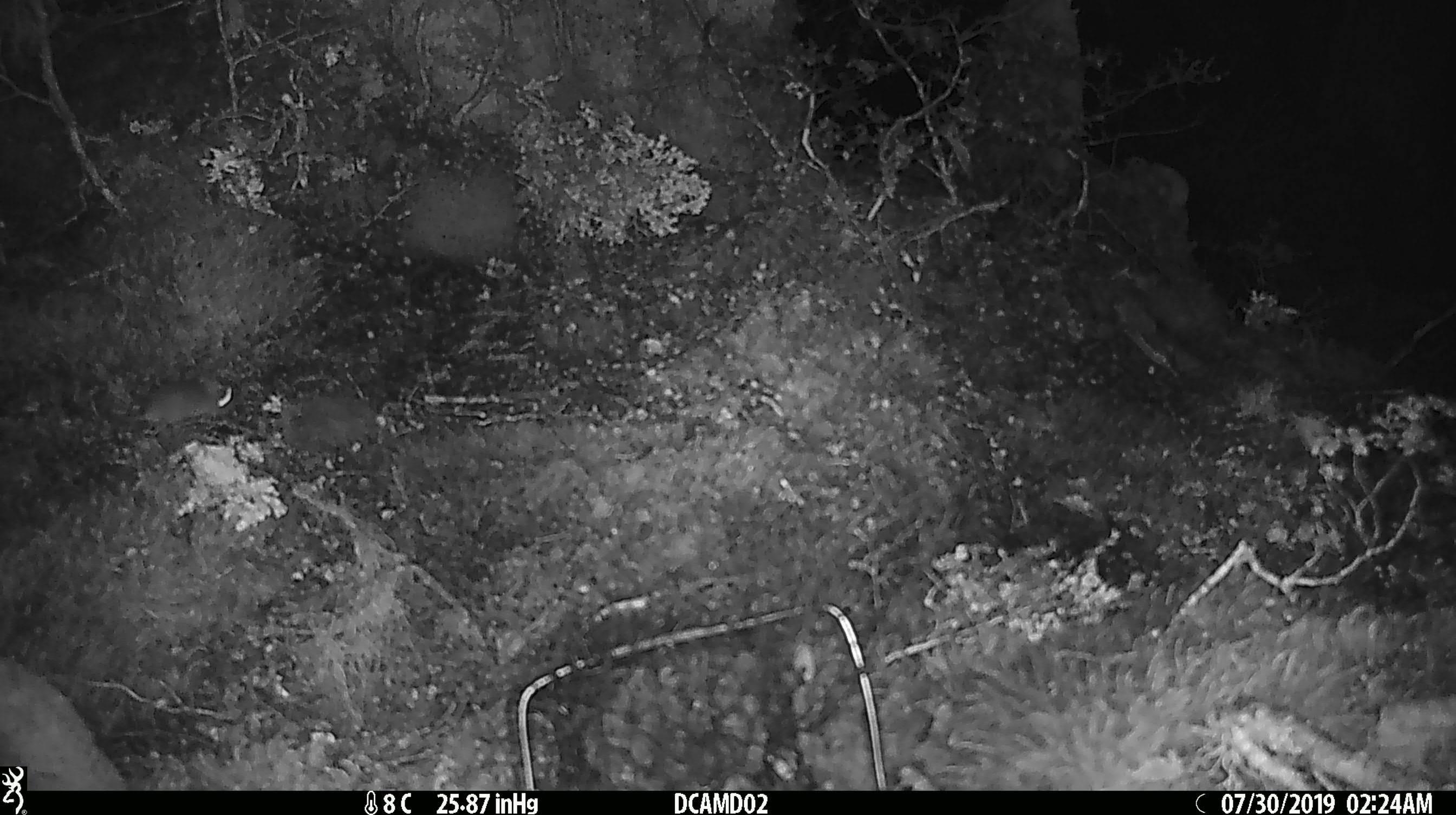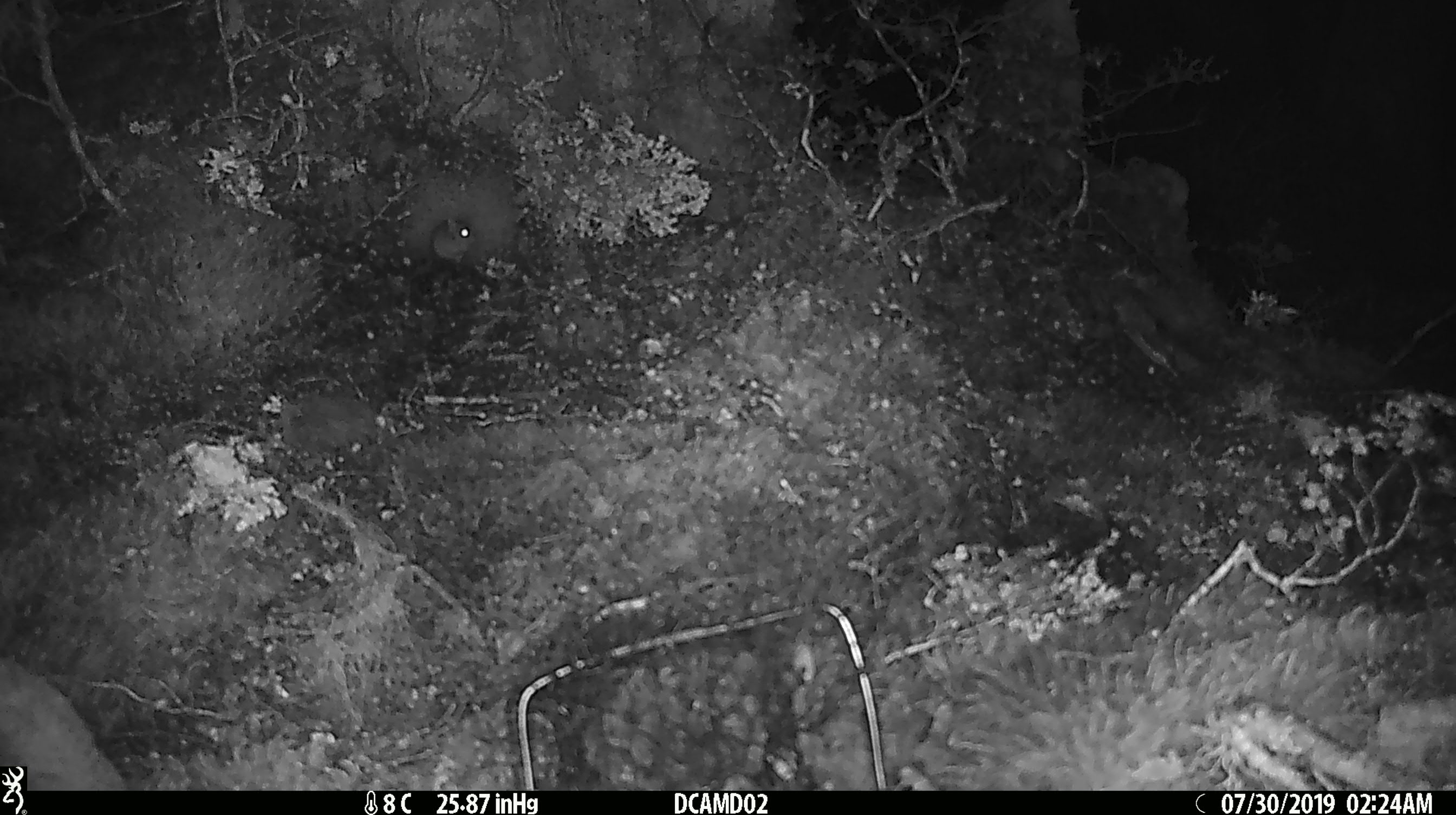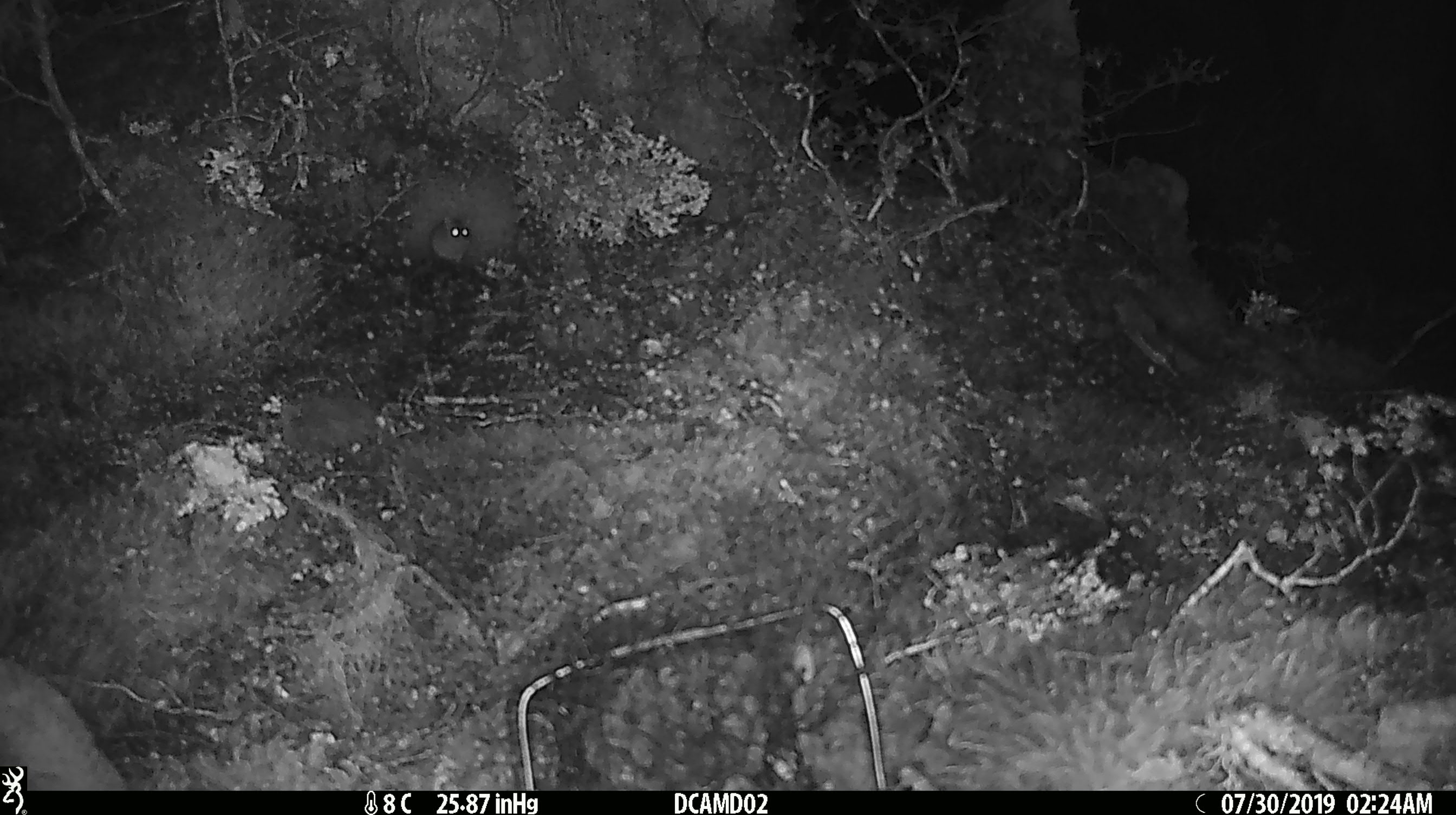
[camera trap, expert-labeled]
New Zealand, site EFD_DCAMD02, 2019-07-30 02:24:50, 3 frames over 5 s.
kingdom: Animalia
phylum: Chordata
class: Mammalia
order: Rodentia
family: Muridae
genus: Mus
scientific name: Mus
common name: mouse